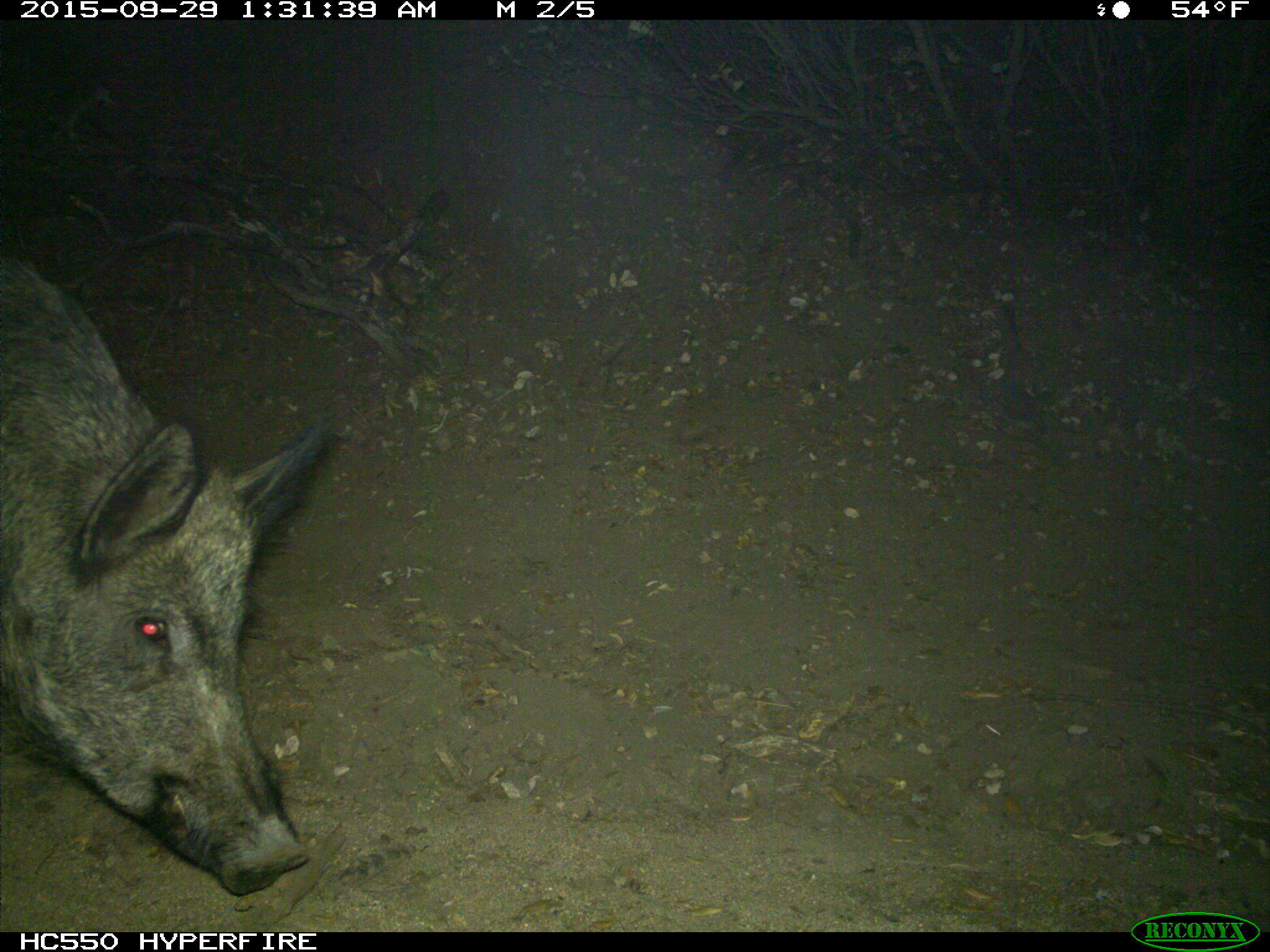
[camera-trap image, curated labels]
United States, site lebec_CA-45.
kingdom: Animalia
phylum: Chordata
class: Mammalia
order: Artiodactyla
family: Suidae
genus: Sus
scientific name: Sus scrofa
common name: wild boar